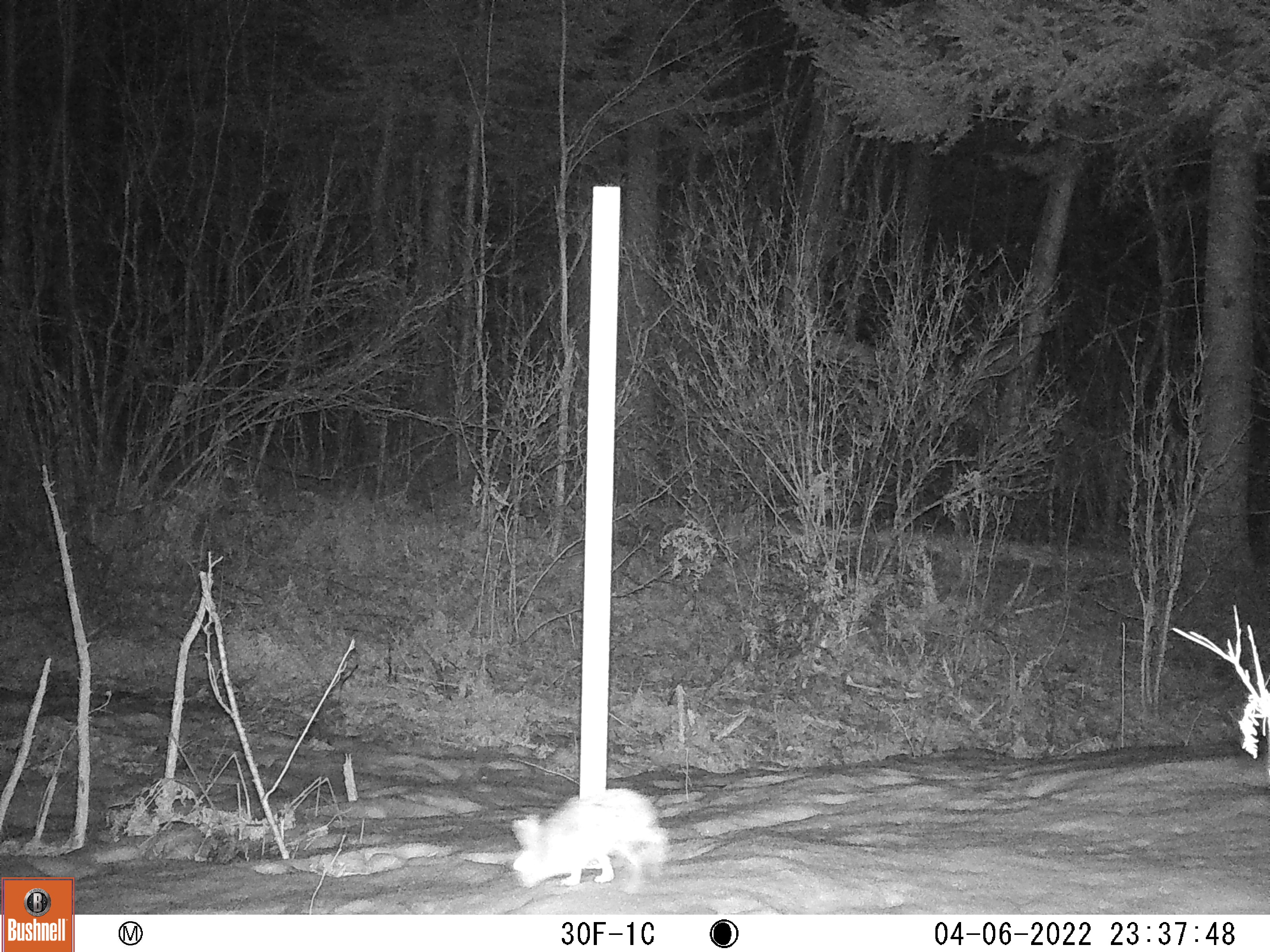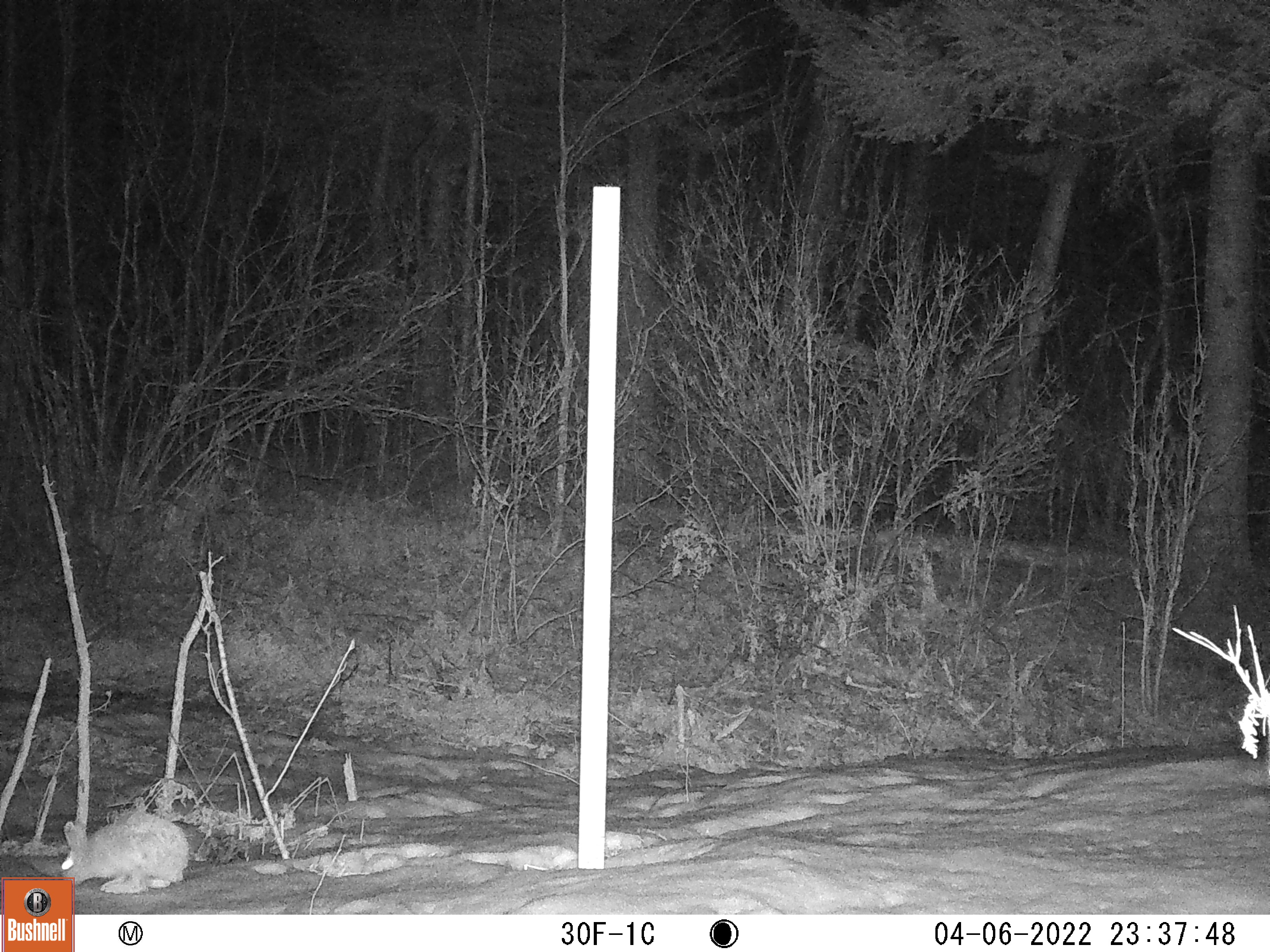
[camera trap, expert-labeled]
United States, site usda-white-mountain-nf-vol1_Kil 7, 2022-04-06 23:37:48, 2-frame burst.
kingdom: Animalia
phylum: Chordata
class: Mammalia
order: Lagomorpha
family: Leporidae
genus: Lepus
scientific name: Lepus americanus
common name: snowshoe hare